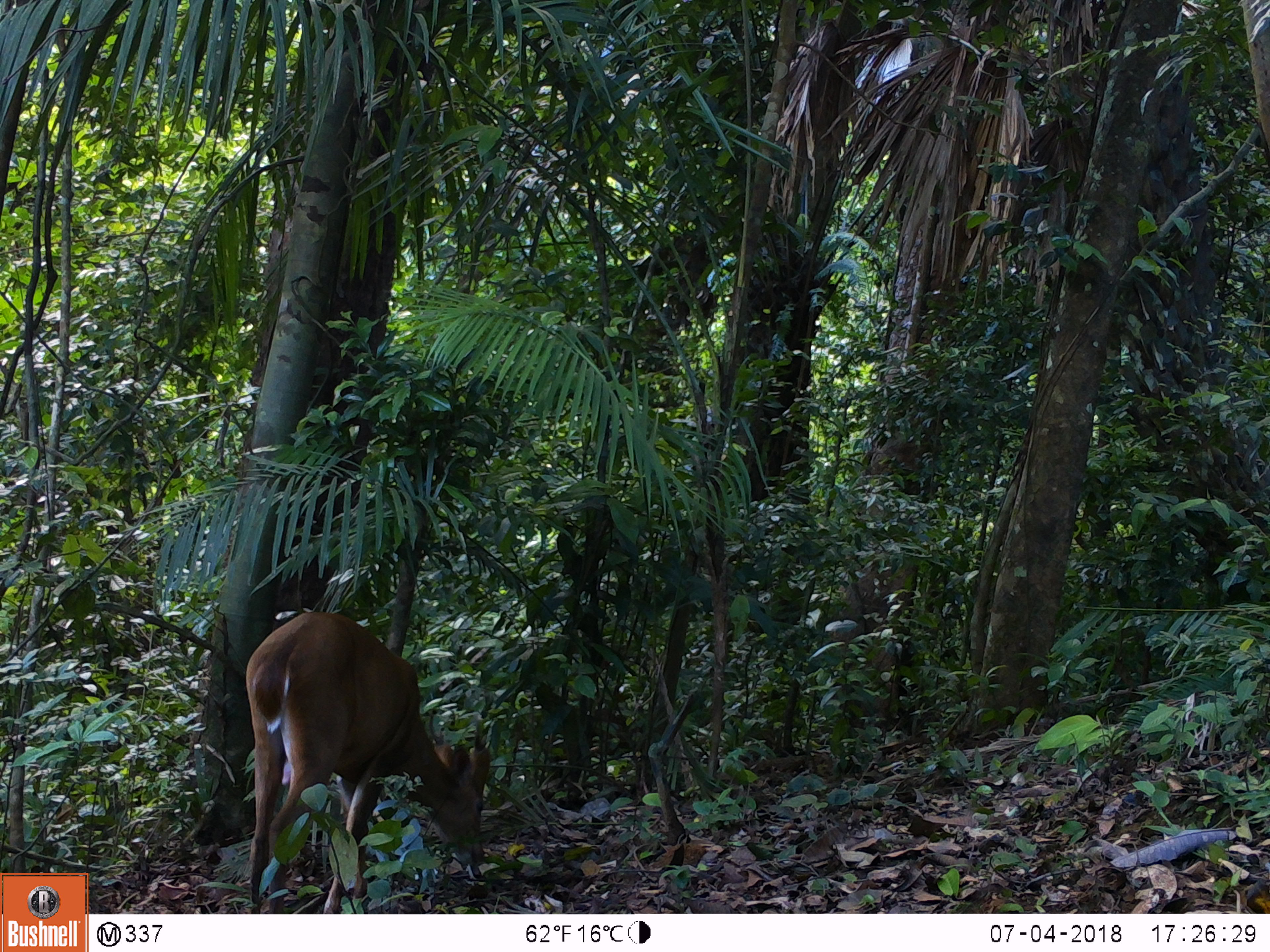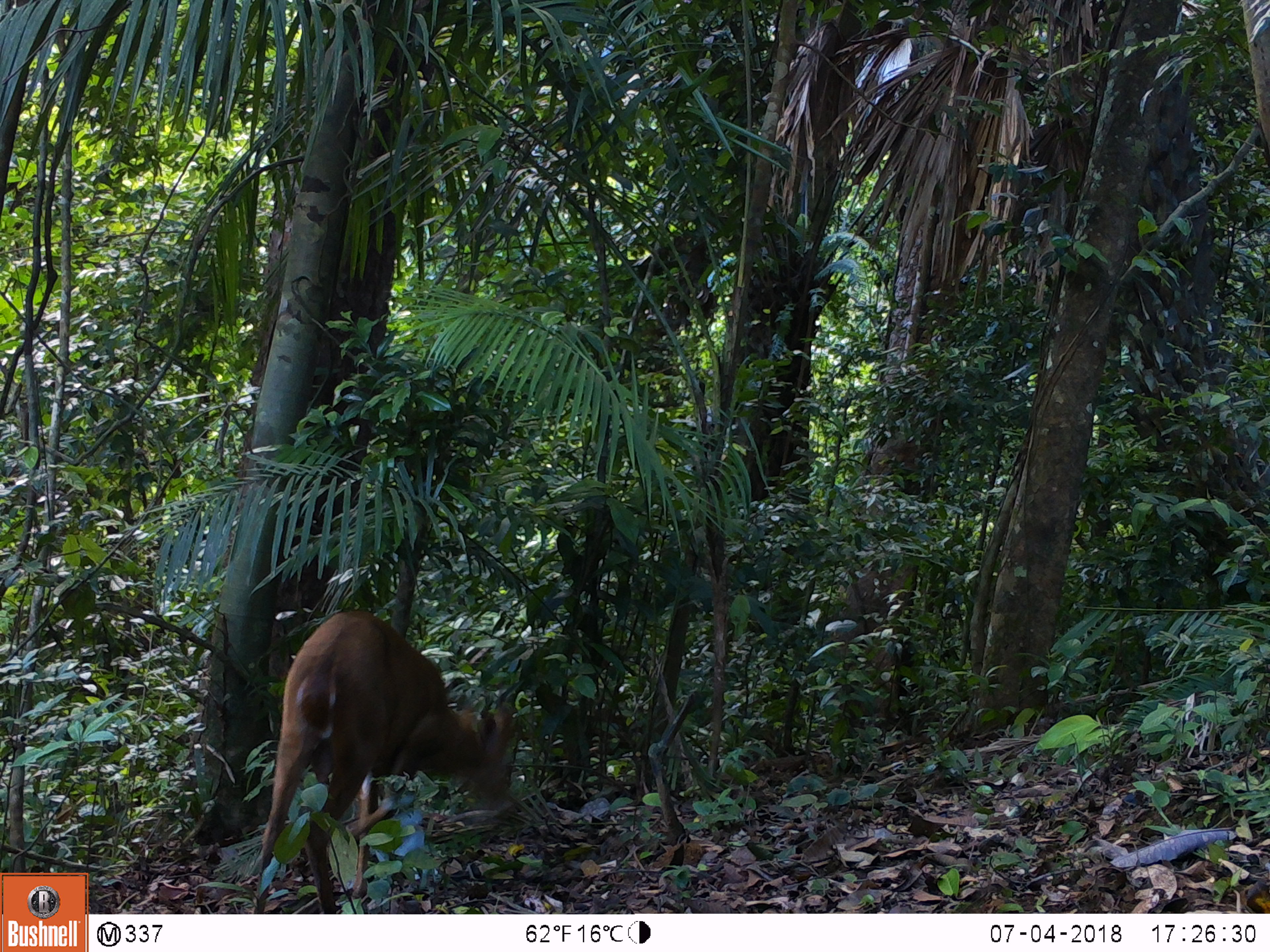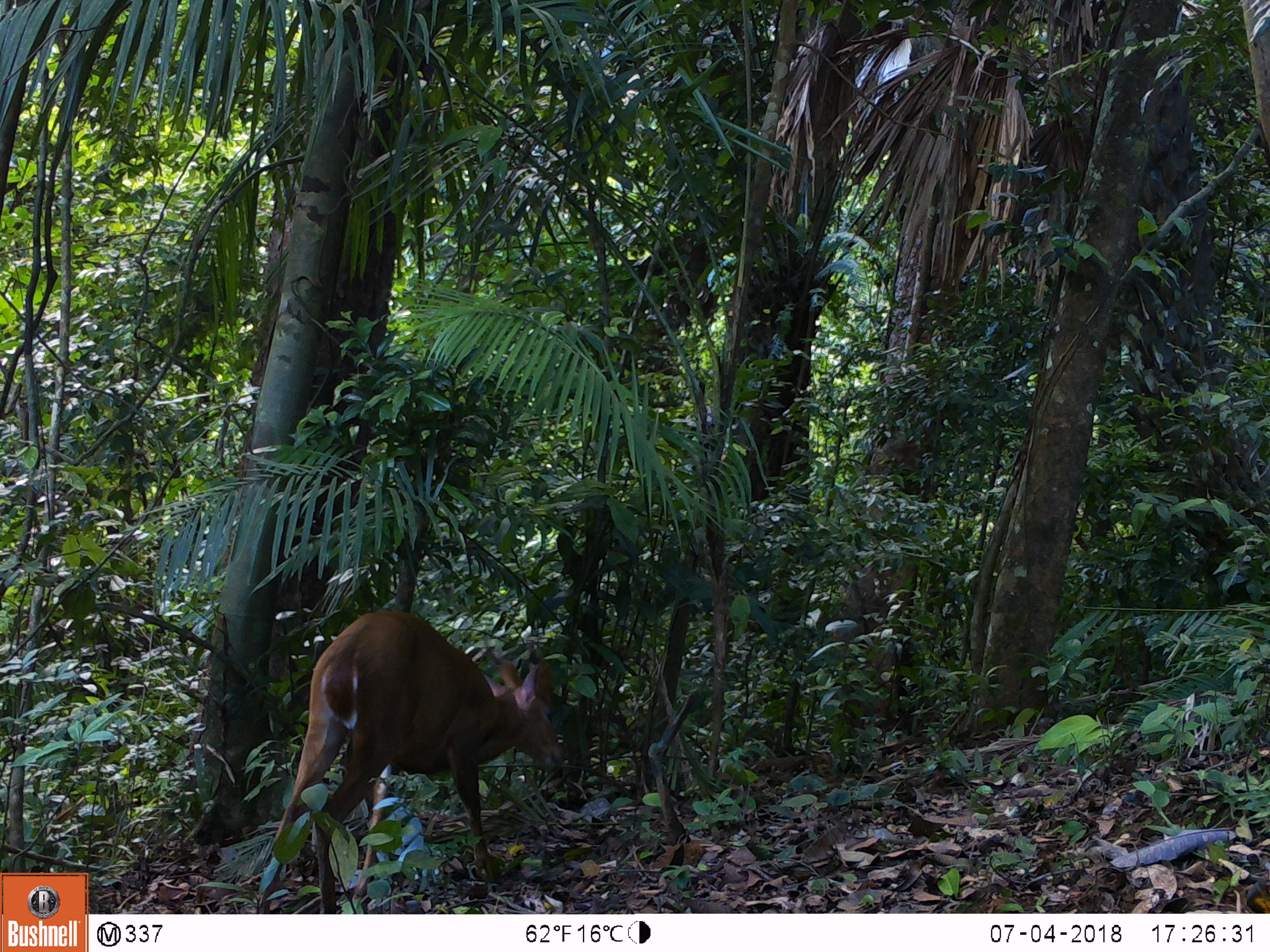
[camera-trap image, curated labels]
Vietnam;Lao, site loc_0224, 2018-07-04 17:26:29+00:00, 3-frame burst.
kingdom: Animalia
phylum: Chordata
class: Mammalia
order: Artiodactyla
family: Cervidae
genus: Muntiacus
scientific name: Muntiacus vuquangensis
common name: large-antlered muntjac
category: large antlered muntjac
Large antlered muntjac (large-antlered muntjac) (Muntiacus vuquangensis). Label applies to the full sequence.